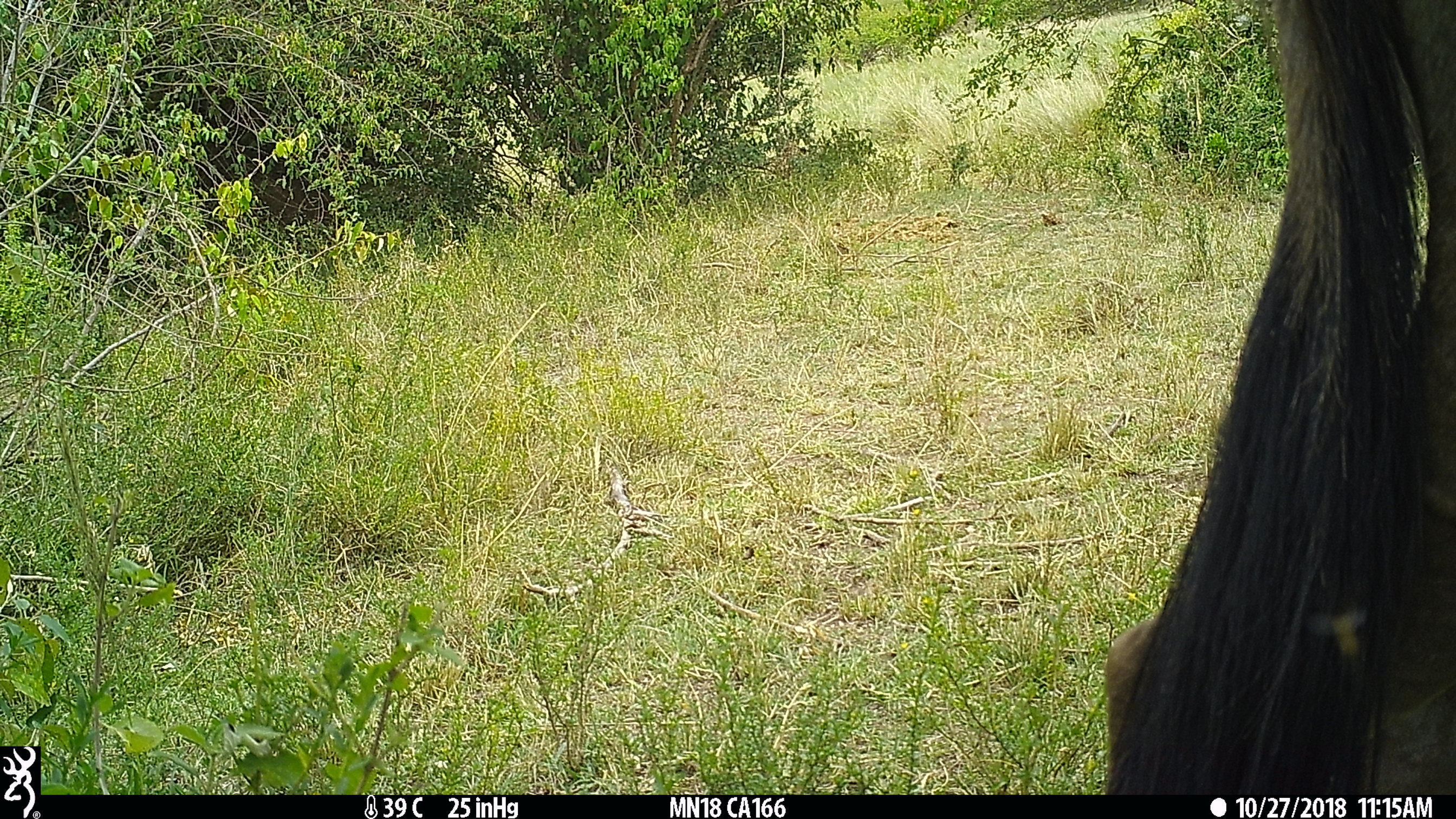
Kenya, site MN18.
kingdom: Animalia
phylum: Chordata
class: Mammalia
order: Artiodactyla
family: Bovidae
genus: Connochaetes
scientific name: Connochaetes taurinus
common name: blue wildebeest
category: wildebeest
Wildebeest (blue wildebeest) (Connochaetes taurinus).